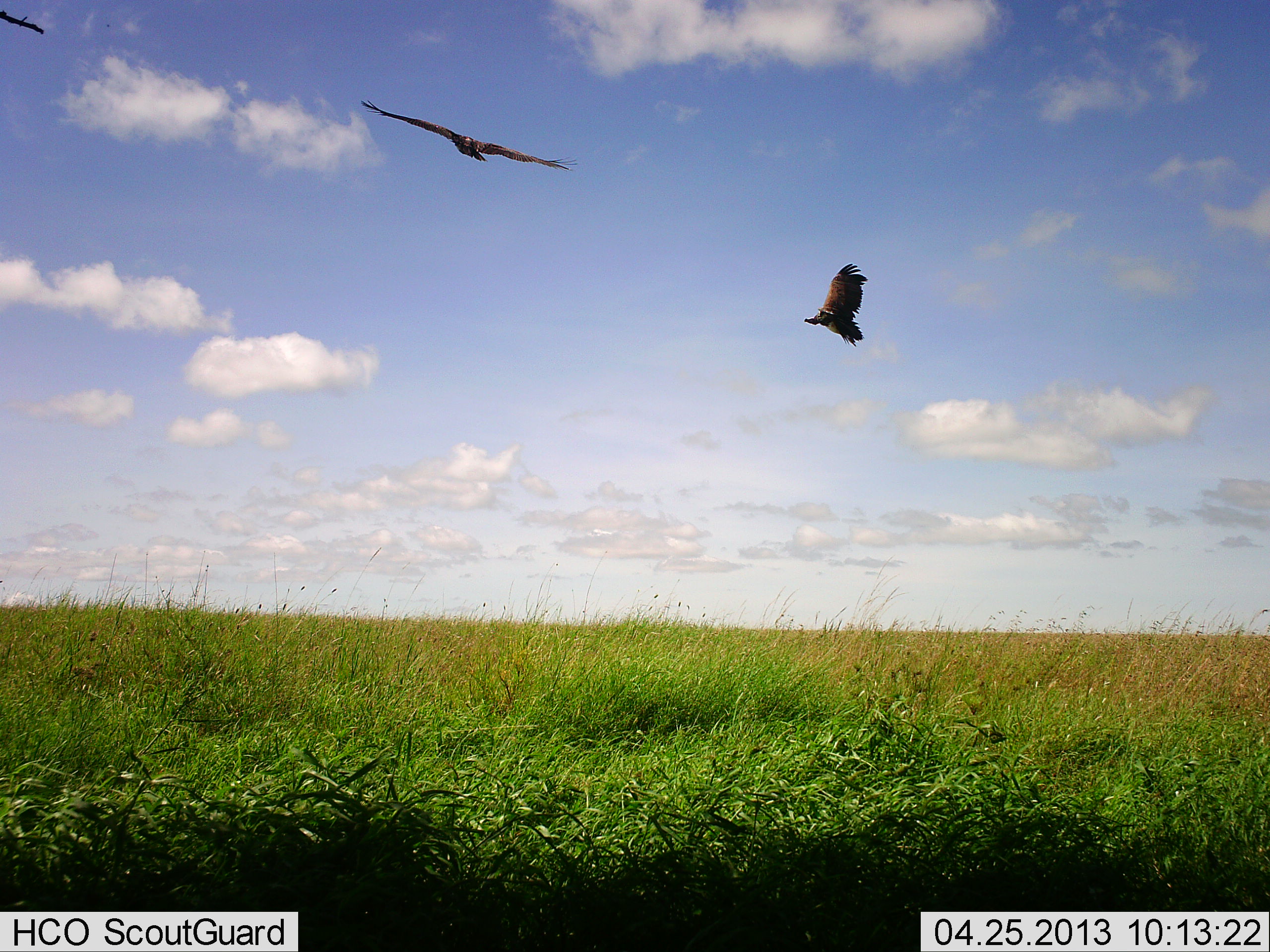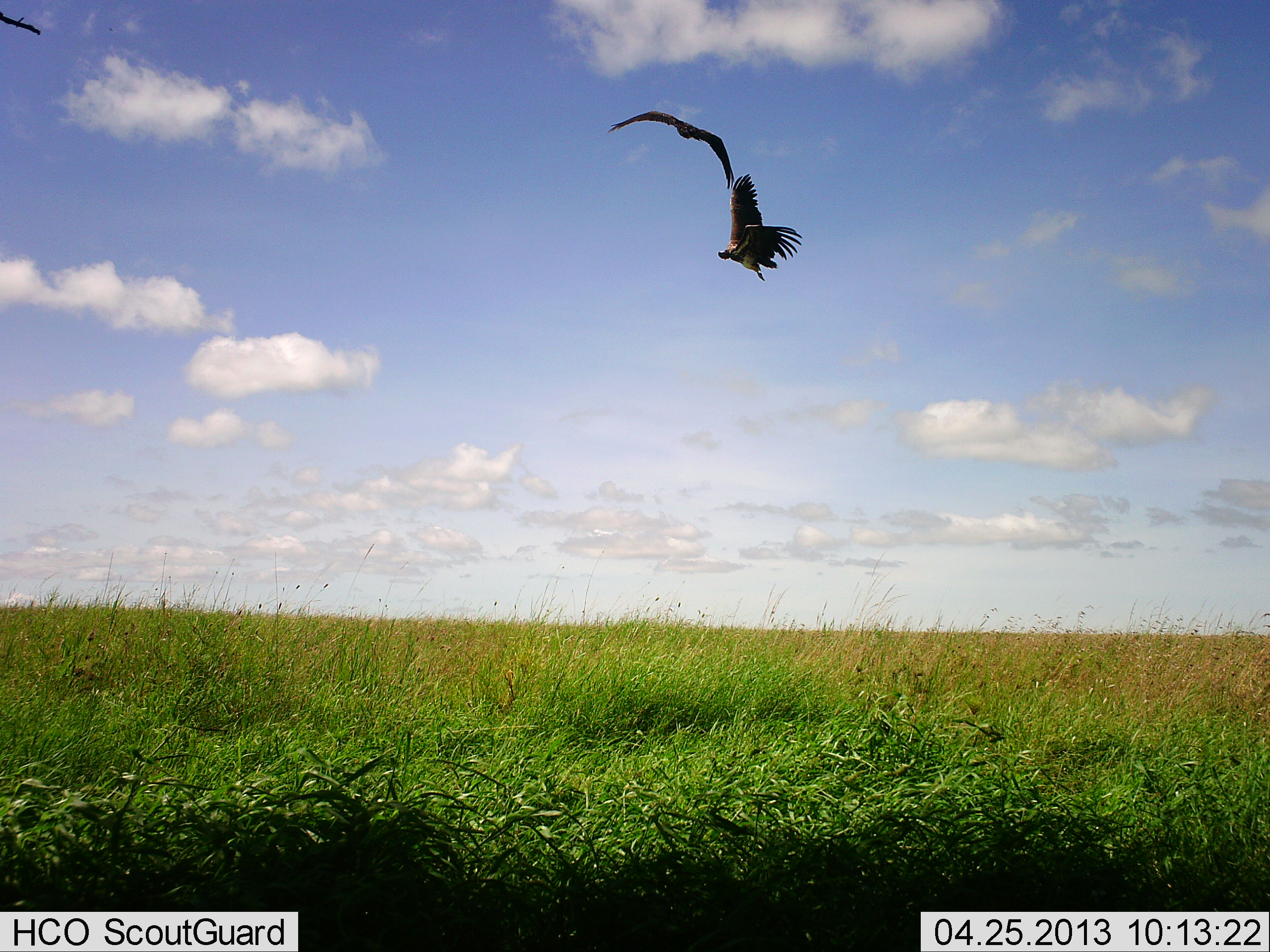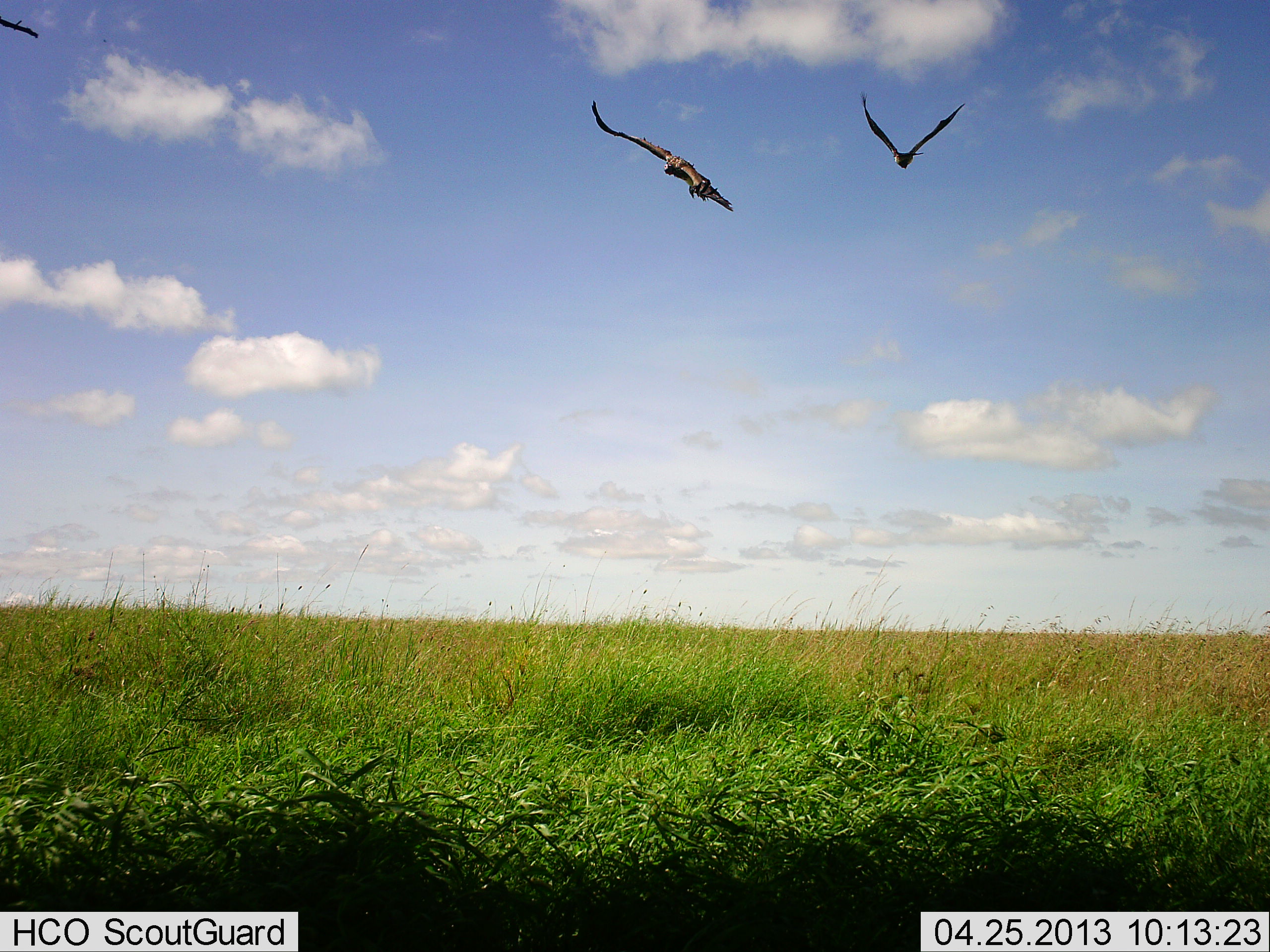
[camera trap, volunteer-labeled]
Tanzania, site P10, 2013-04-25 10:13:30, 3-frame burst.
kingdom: Animalia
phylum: Chordata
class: Aves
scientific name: Aves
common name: bird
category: otherbird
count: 3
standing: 0%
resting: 0%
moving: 93%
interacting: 20%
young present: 0%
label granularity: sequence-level